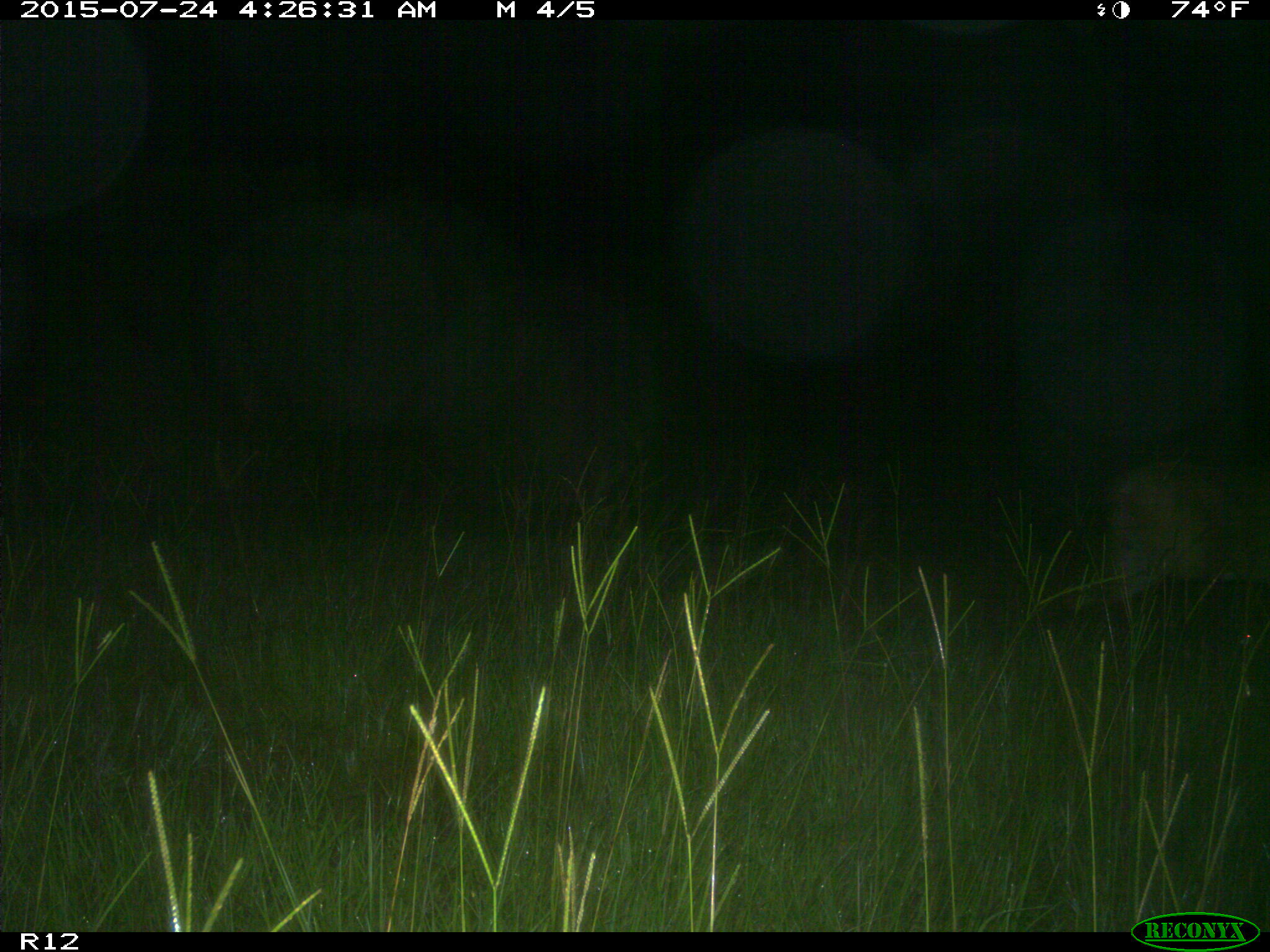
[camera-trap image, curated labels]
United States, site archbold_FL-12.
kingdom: Animalia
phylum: Chordata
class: Mammalia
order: Artiodactyla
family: Cervidae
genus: Odocoileus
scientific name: Odocoileus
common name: deer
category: unidentified deer